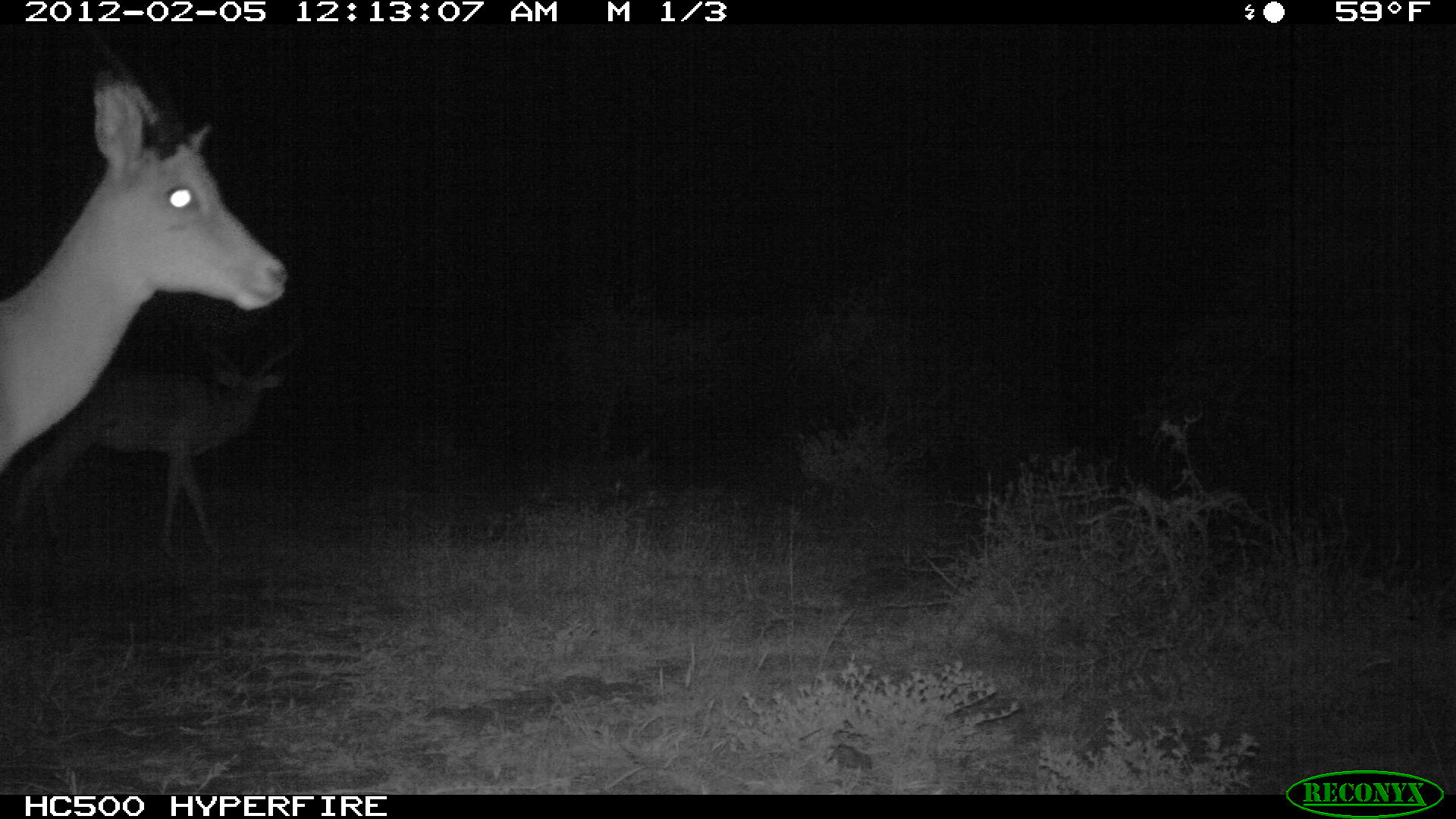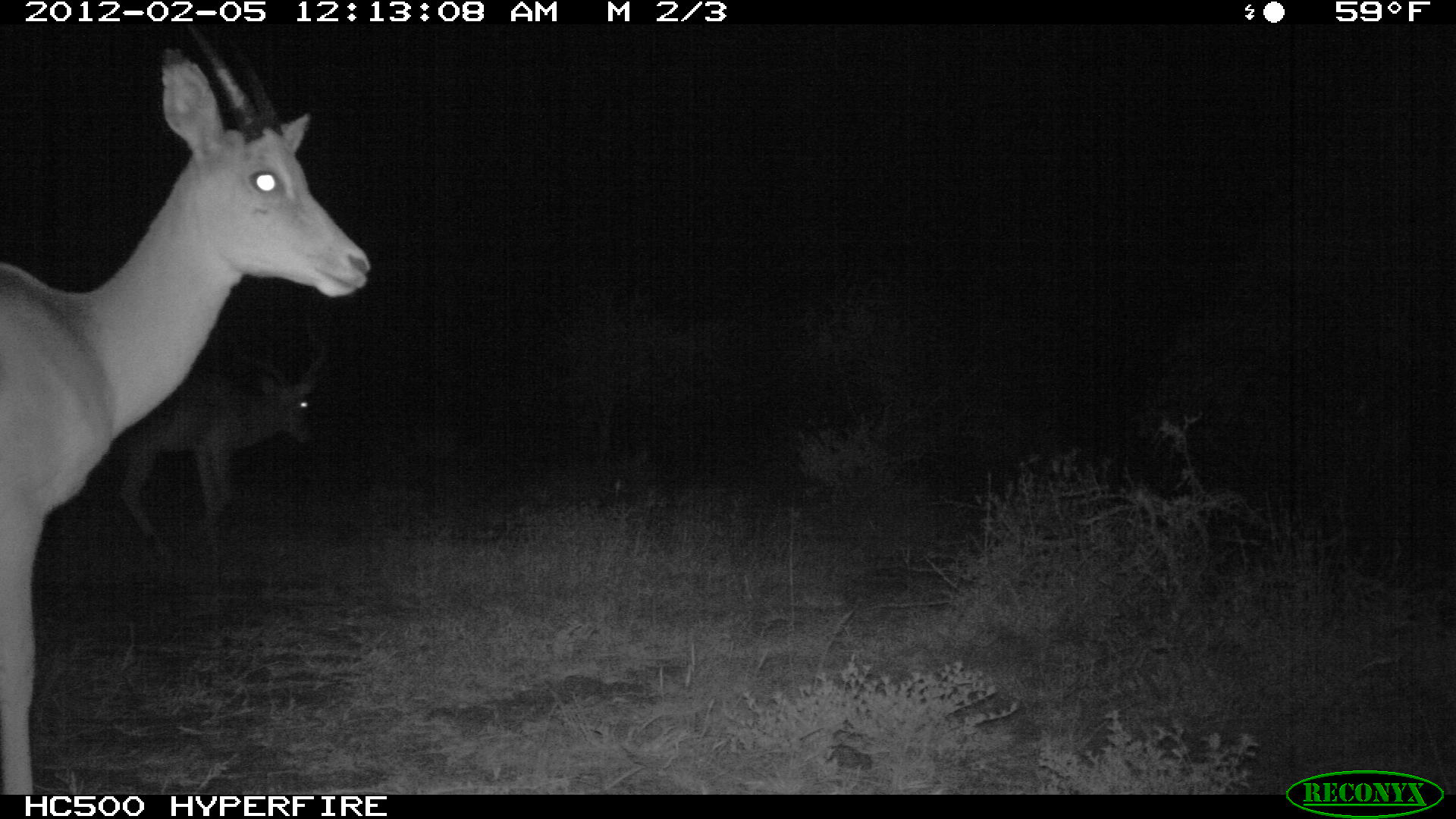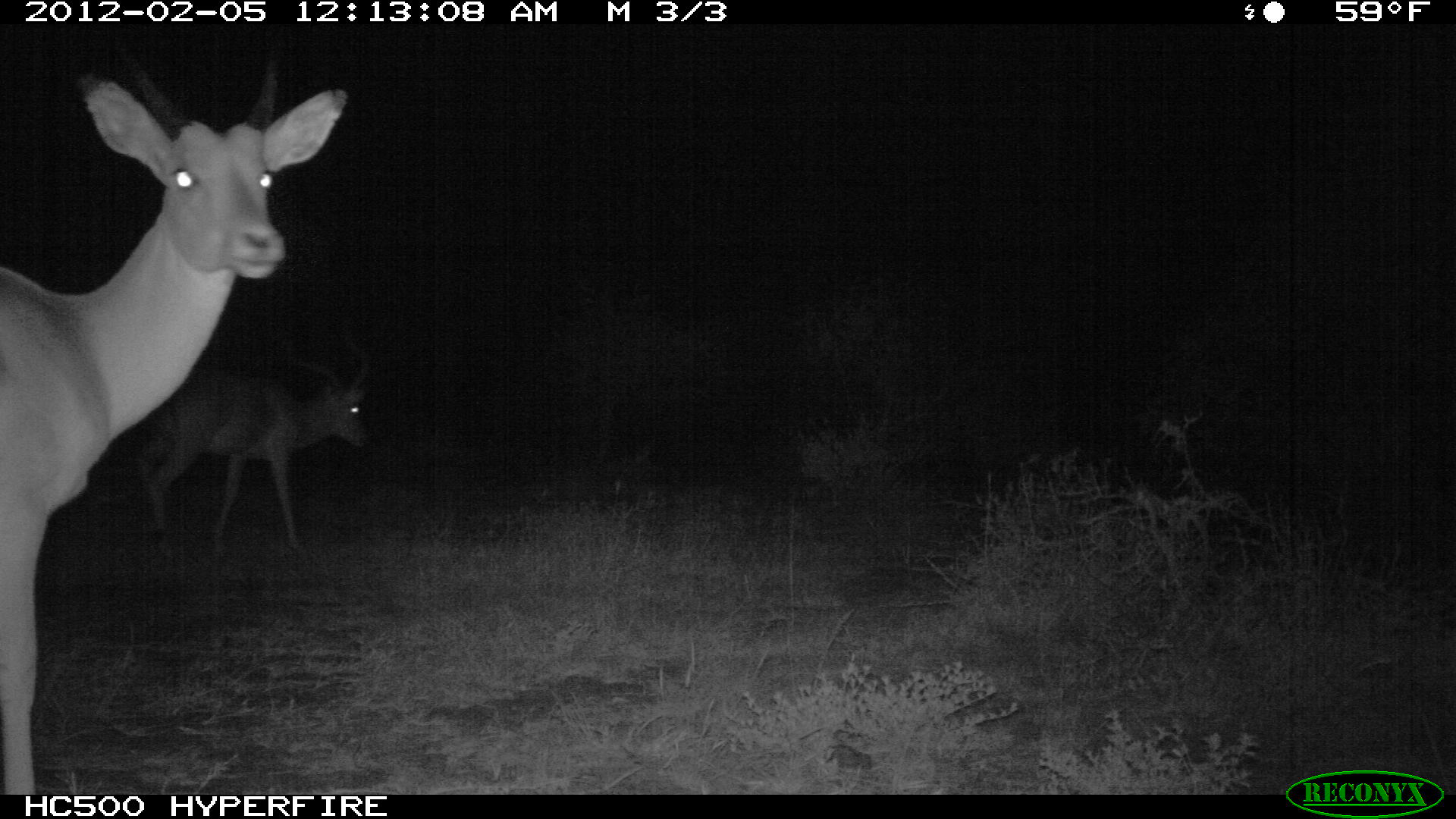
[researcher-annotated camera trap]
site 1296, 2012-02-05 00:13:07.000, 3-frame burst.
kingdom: Animalia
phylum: Chordata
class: Mammalia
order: Artiodactyla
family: Bovidae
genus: Aepyceros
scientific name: Aepyceros melampus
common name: impala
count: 2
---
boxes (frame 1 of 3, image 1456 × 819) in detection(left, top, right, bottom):
aepyceros melampus: detection(0, 23, 292, 472); detection(3, 339, 283, 544)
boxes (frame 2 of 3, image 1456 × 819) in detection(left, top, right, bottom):
aepyceros melampus: detection(0, 21, 373, 792); detection(113, 349, 332, 557)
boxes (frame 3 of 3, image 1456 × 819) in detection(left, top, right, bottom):
aepyceros melampus: detection(0, 21, 373, 792); detection(113, 329, 370, 554)